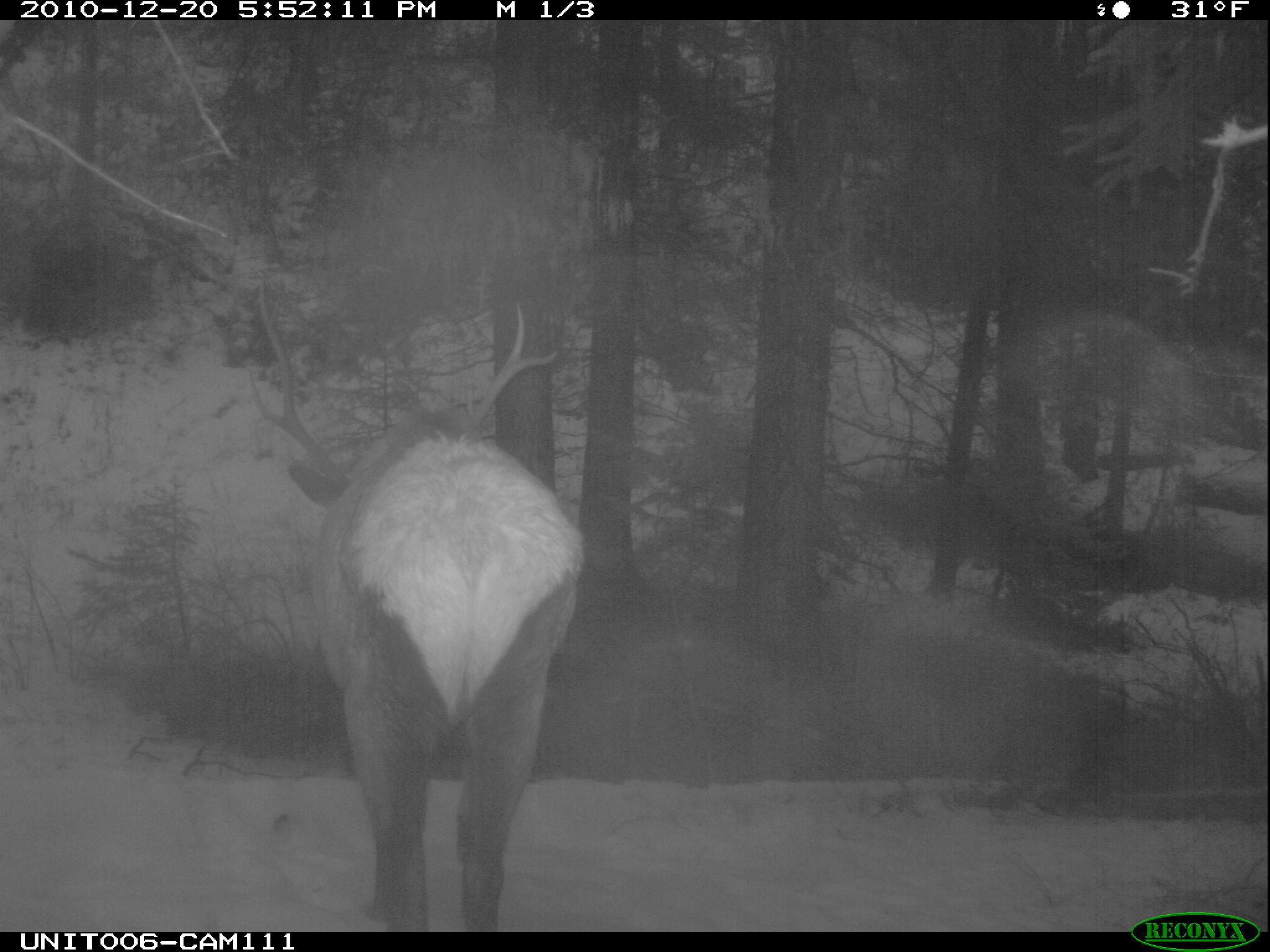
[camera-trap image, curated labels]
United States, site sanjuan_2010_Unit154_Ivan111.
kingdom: Animalia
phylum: Chordata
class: Mammalia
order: Artiodactyla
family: Cervidae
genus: Cervus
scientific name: Cervus elaphus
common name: red deer